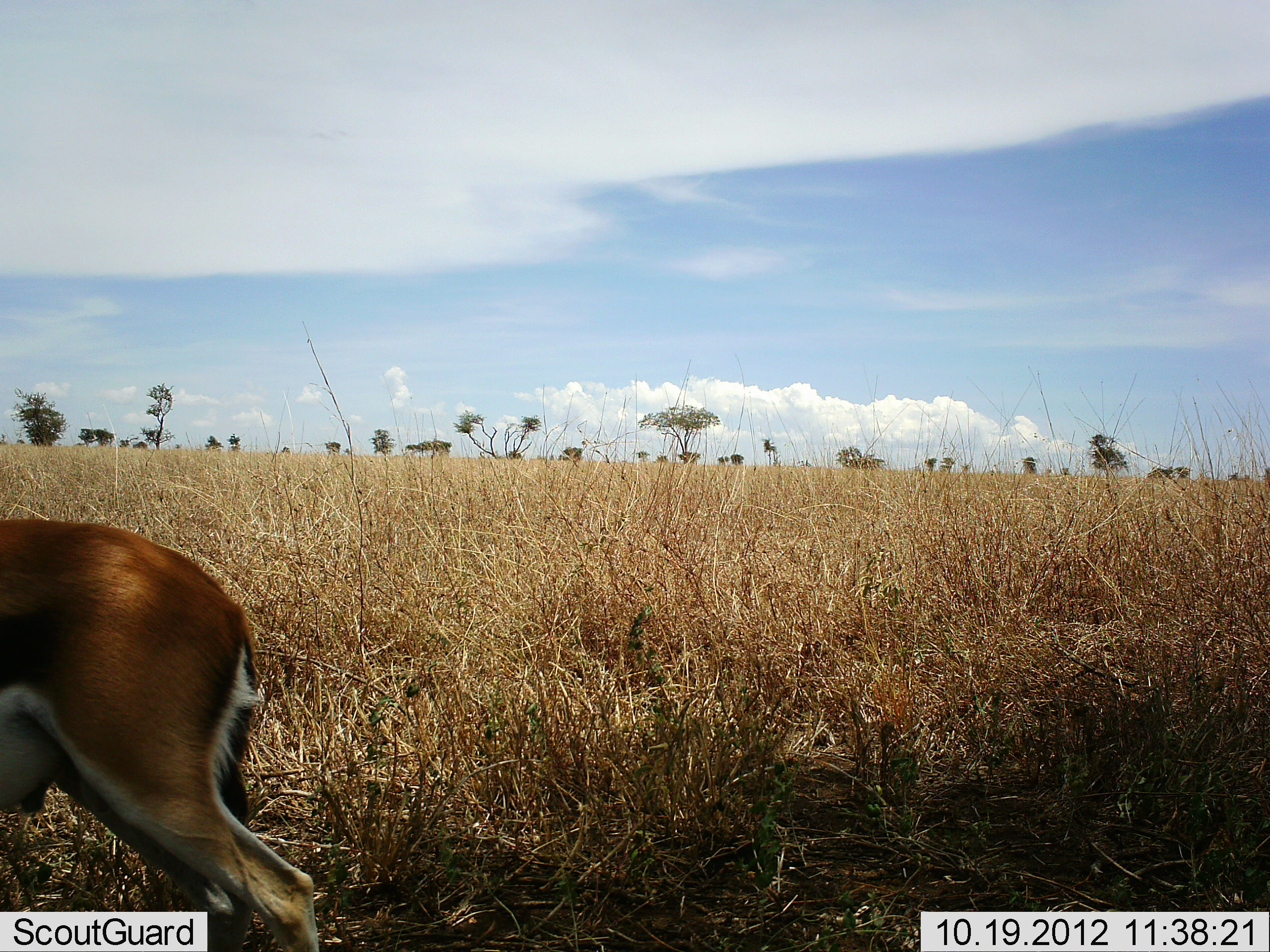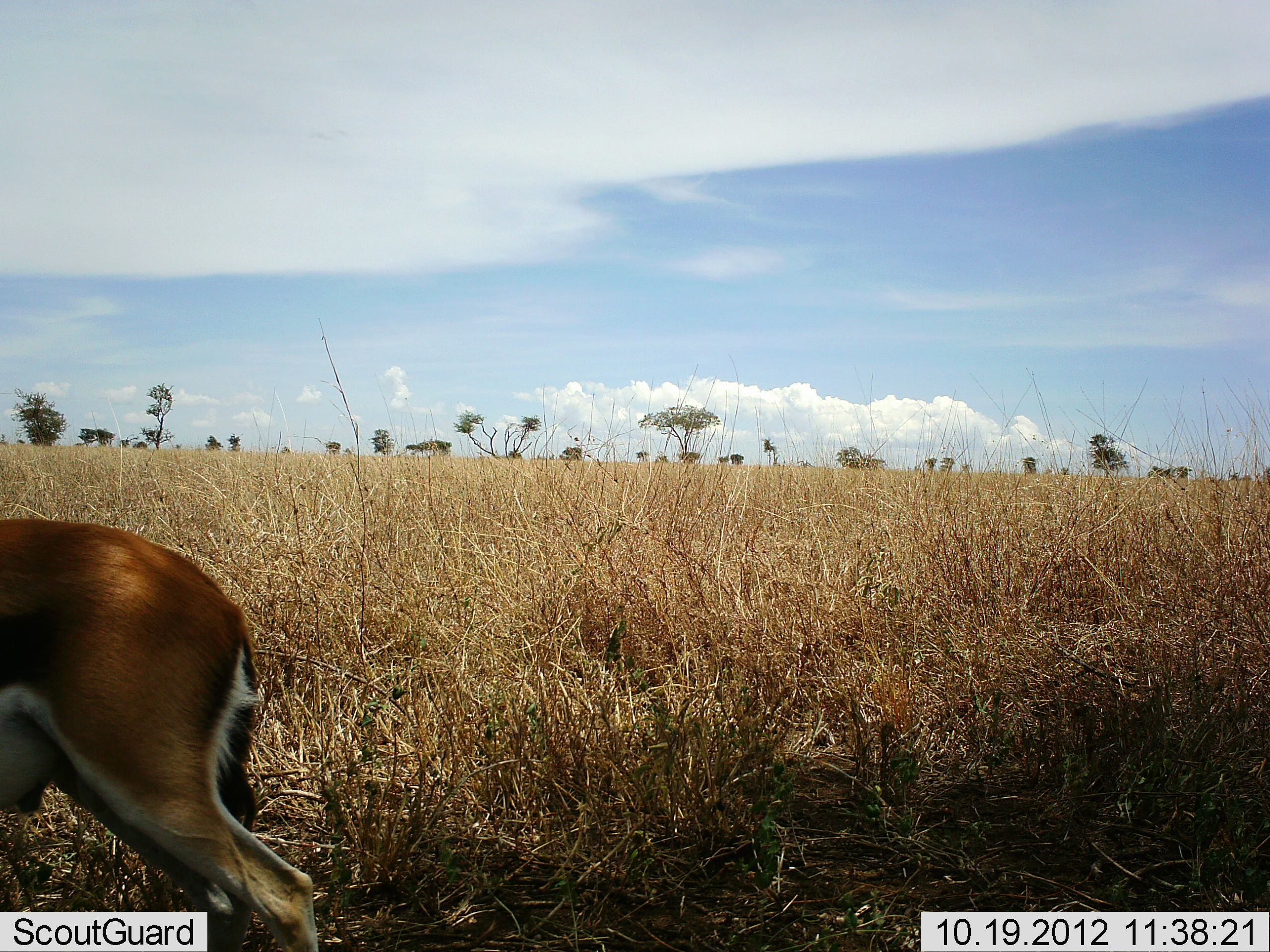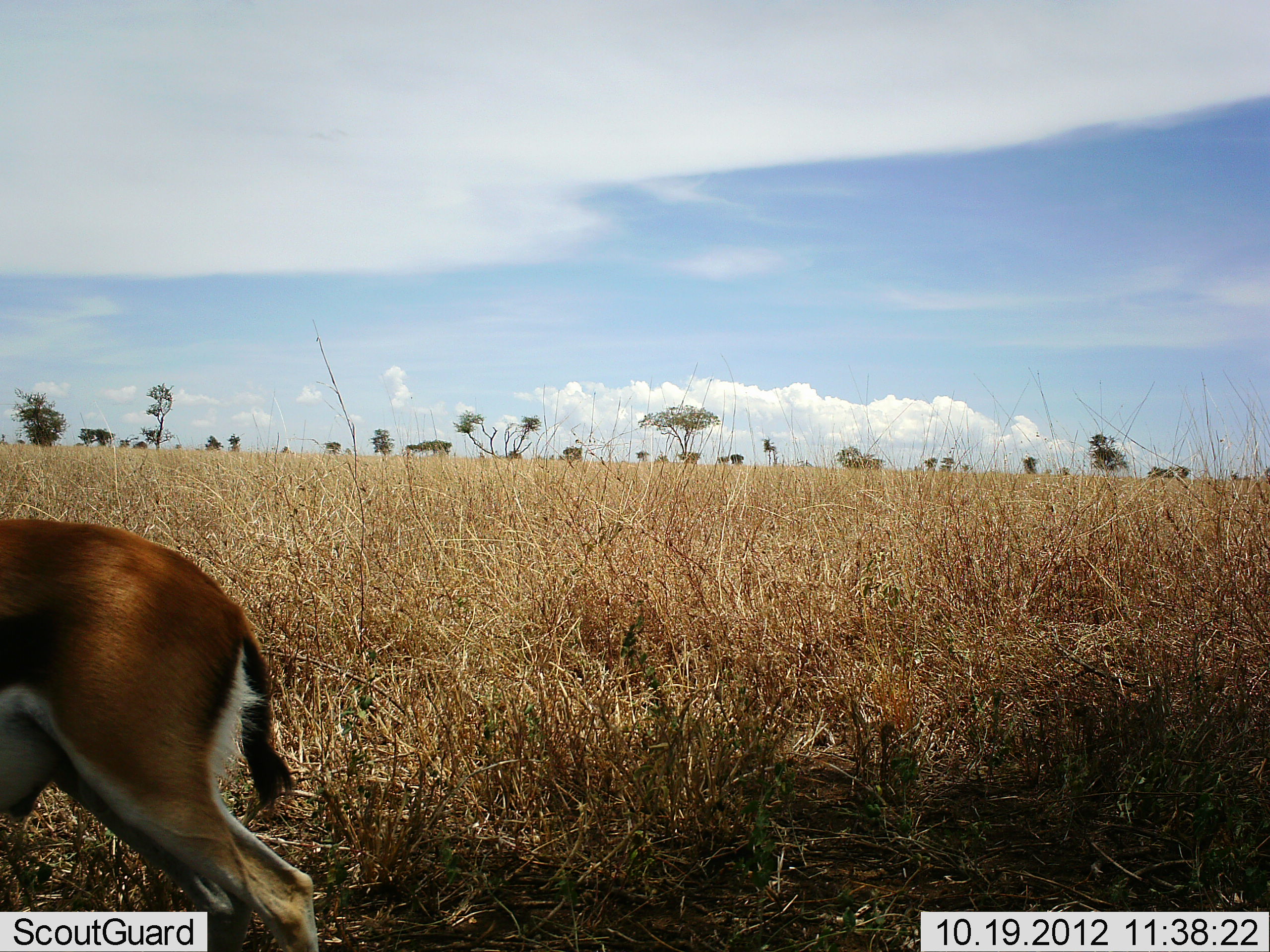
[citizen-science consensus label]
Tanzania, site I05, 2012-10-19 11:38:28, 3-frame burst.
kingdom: Animalia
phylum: Chordata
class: Mammalia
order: Artiodactyla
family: Bovidae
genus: Eudorcas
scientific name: Eudorcas thomsonii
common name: thomson's gazelle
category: gazellethomsons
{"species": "gazellethomsons (thomson's gazelle) (Eudorcas thomsonii)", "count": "1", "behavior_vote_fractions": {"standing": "90%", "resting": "0%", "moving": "0%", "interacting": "0%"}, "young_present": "0%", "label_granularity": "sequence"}